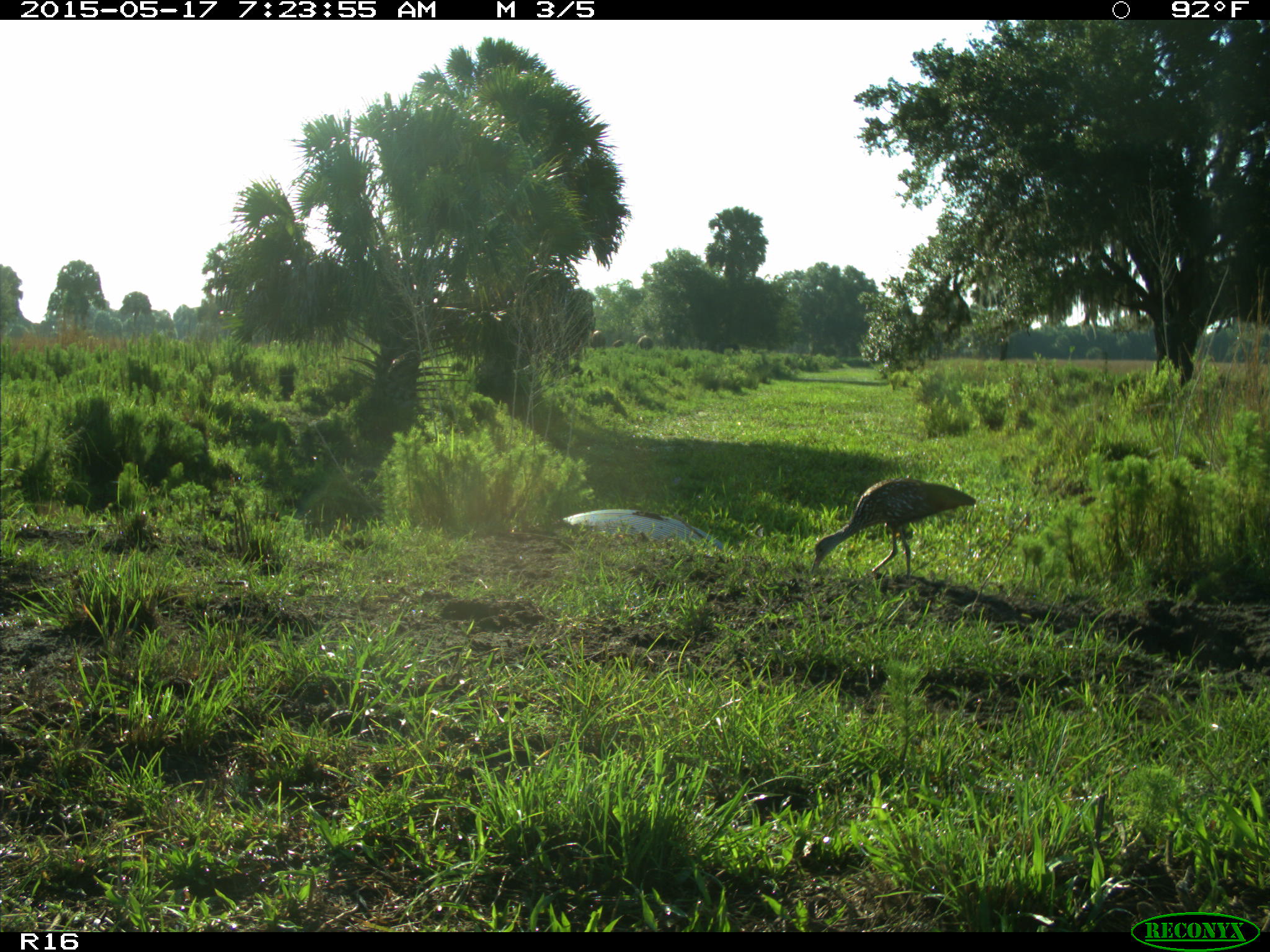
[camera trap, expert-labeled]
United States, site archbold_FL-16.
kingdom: Animalia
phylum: Chordata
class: Aves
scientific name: Aves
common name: birds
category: unidentified bird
Unidentified bird (birds) (Aves).